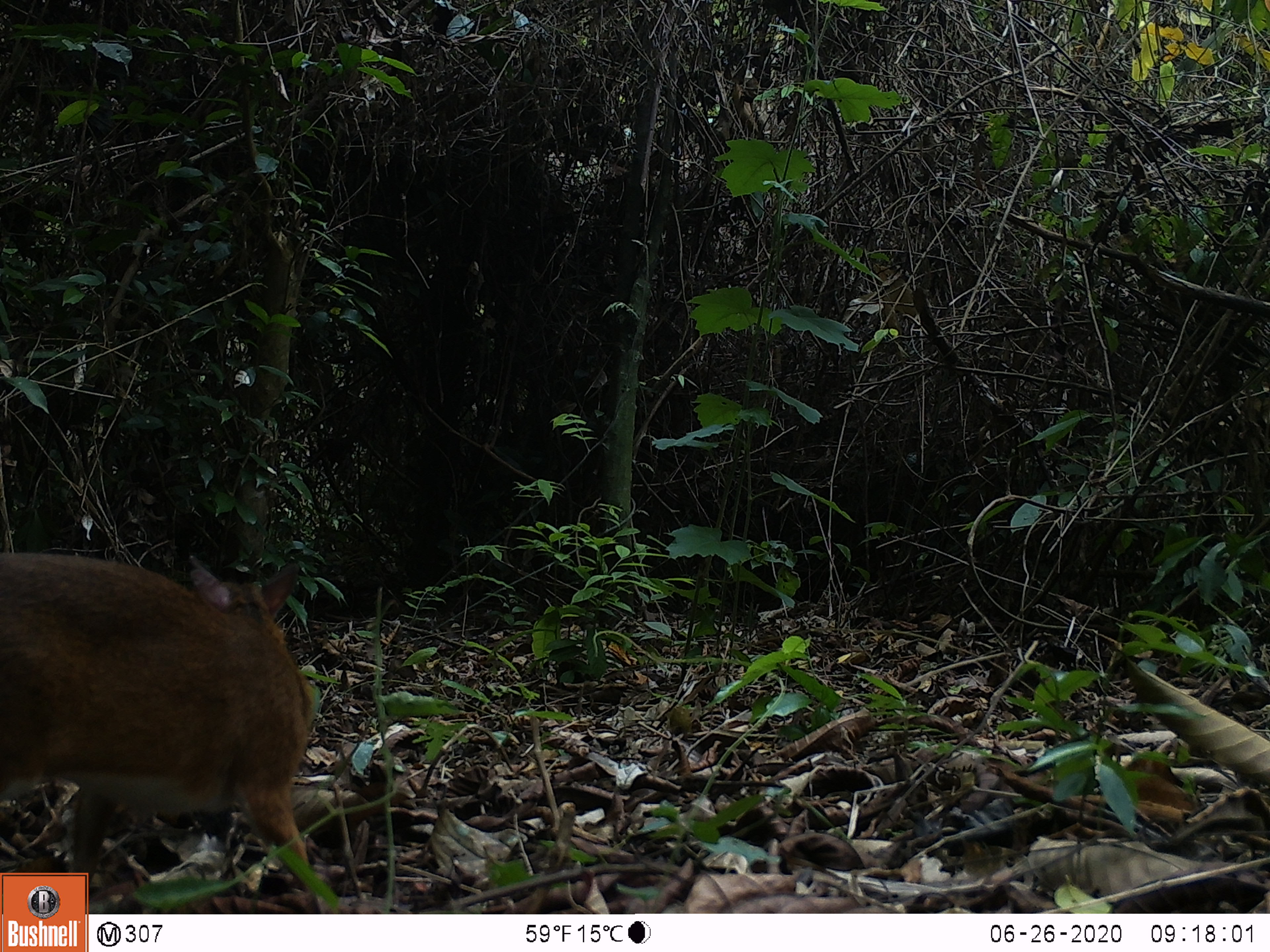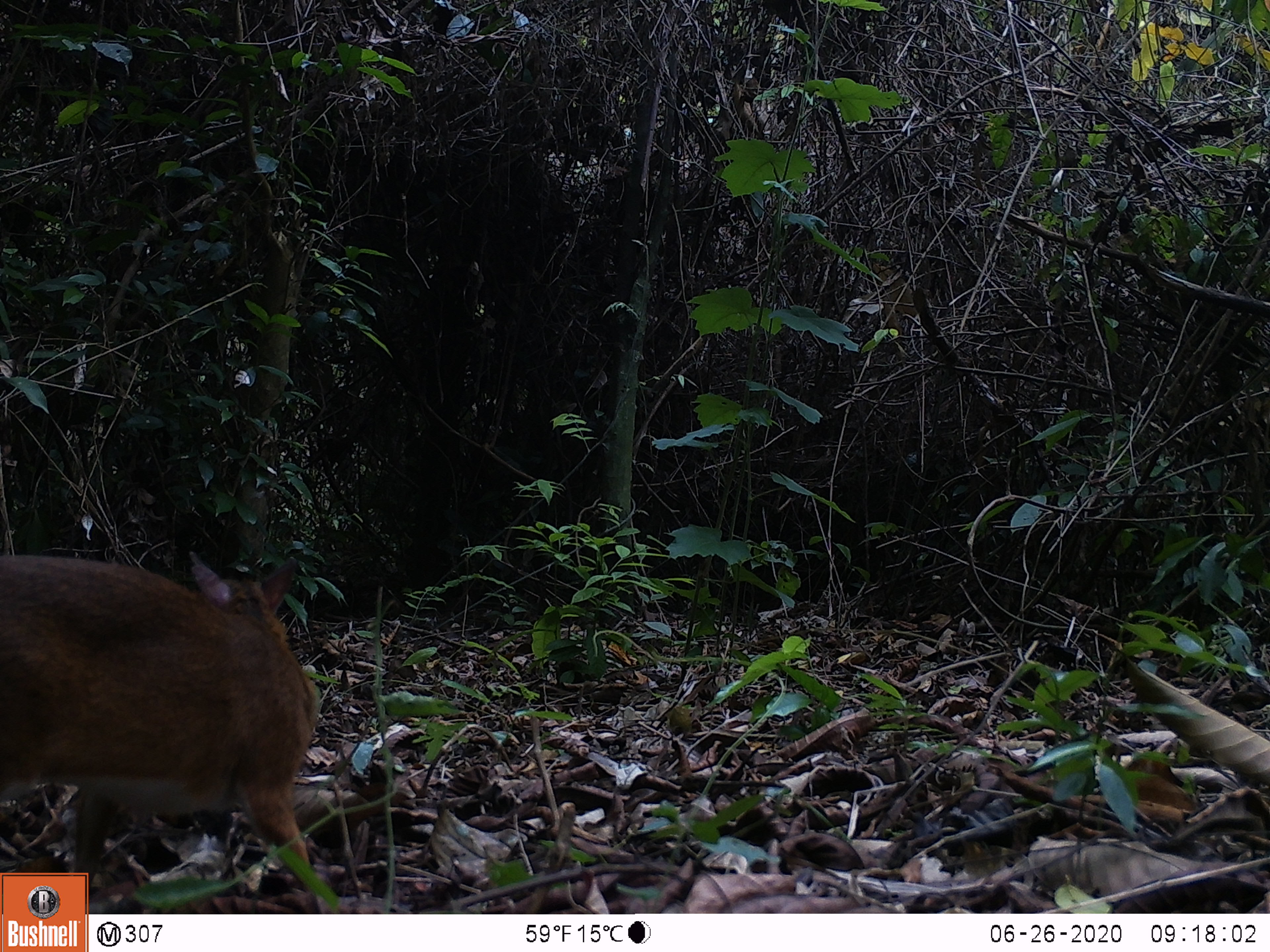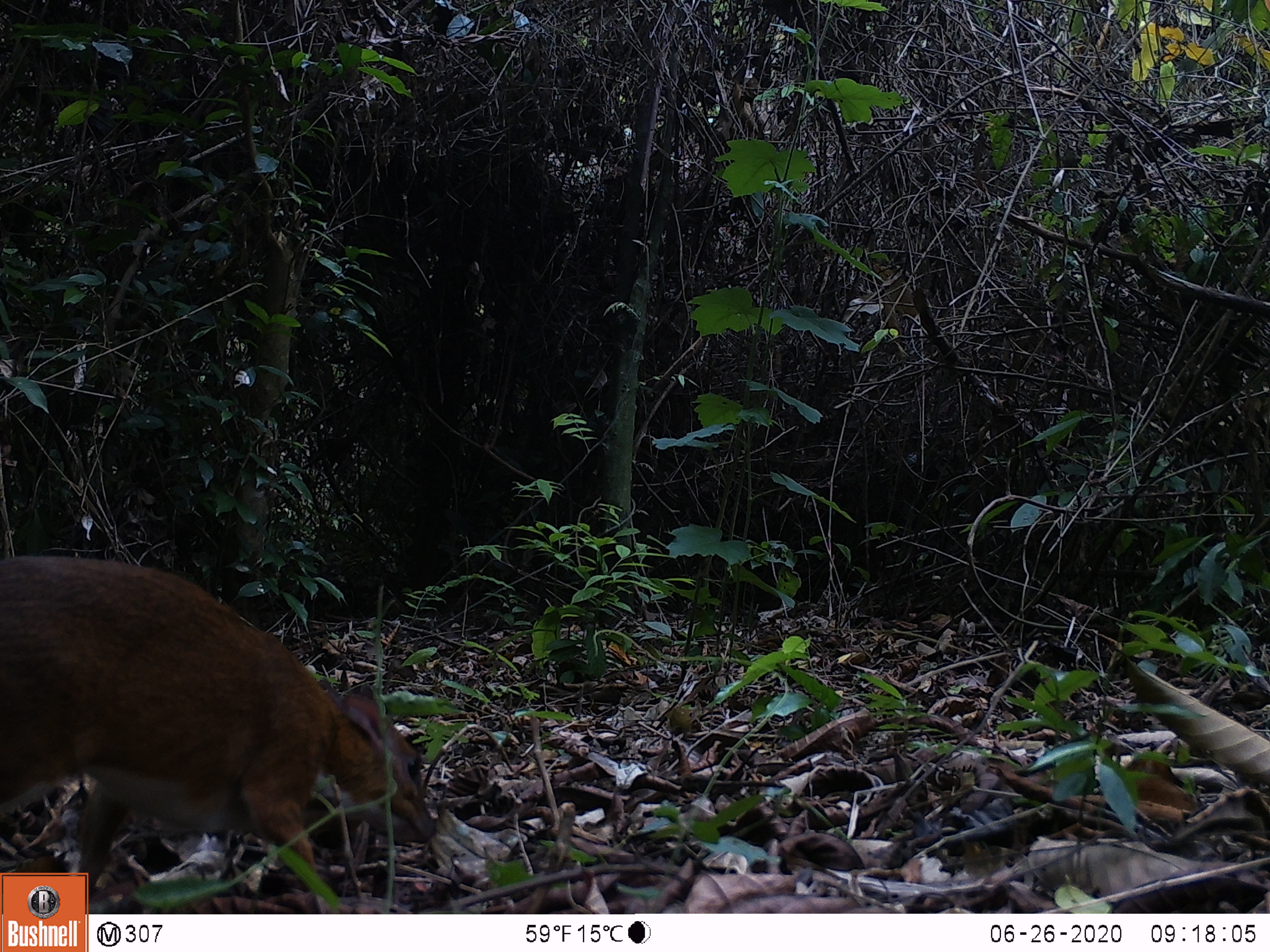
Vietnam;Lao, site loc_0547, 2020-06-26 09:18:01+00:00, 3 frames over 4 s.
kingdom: Animalia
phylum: Chordata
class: Mammalia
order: Artiodactyla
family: Tragulidae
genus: Moschiola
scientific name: Moschiola meminna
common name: chevrotain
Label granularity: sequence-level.